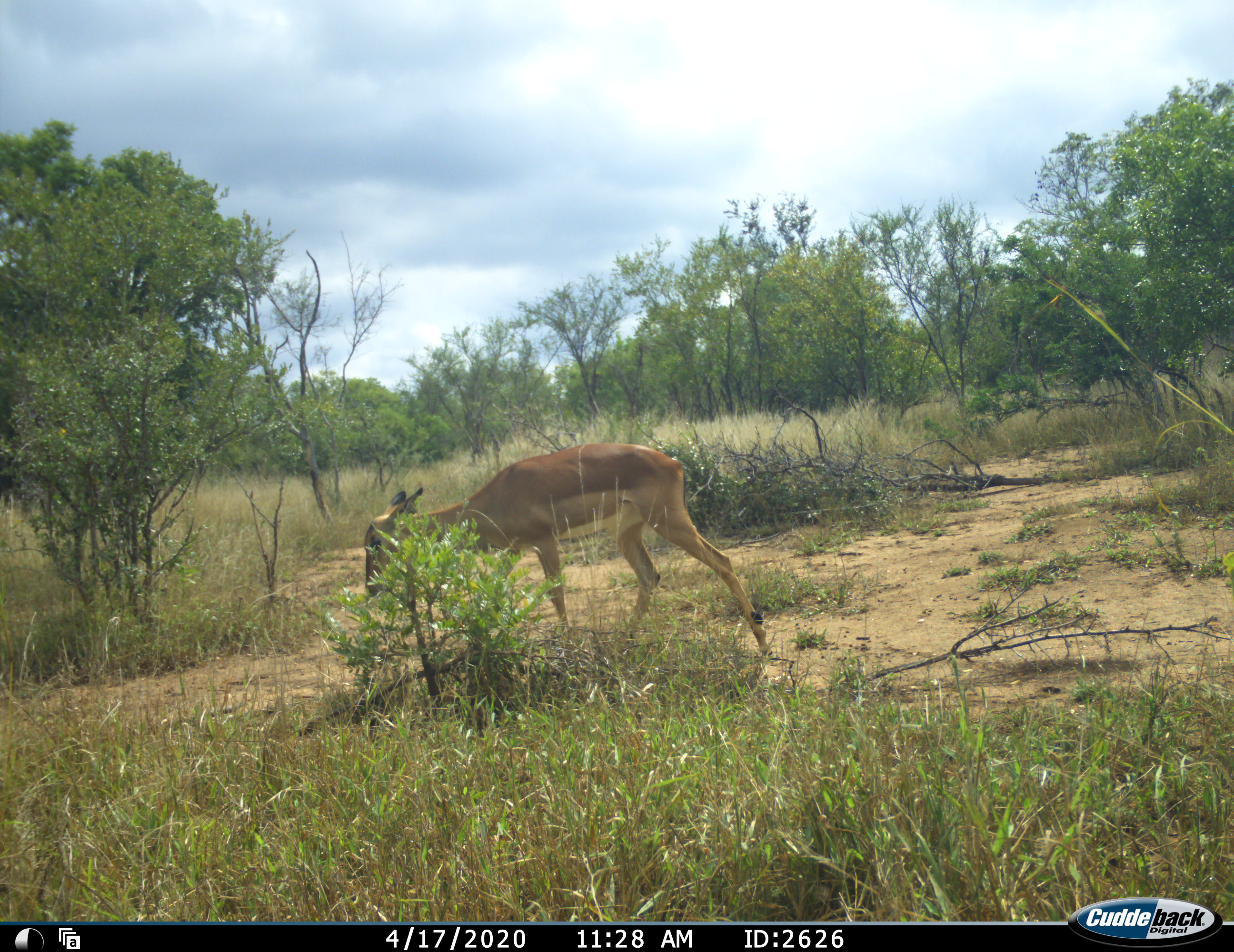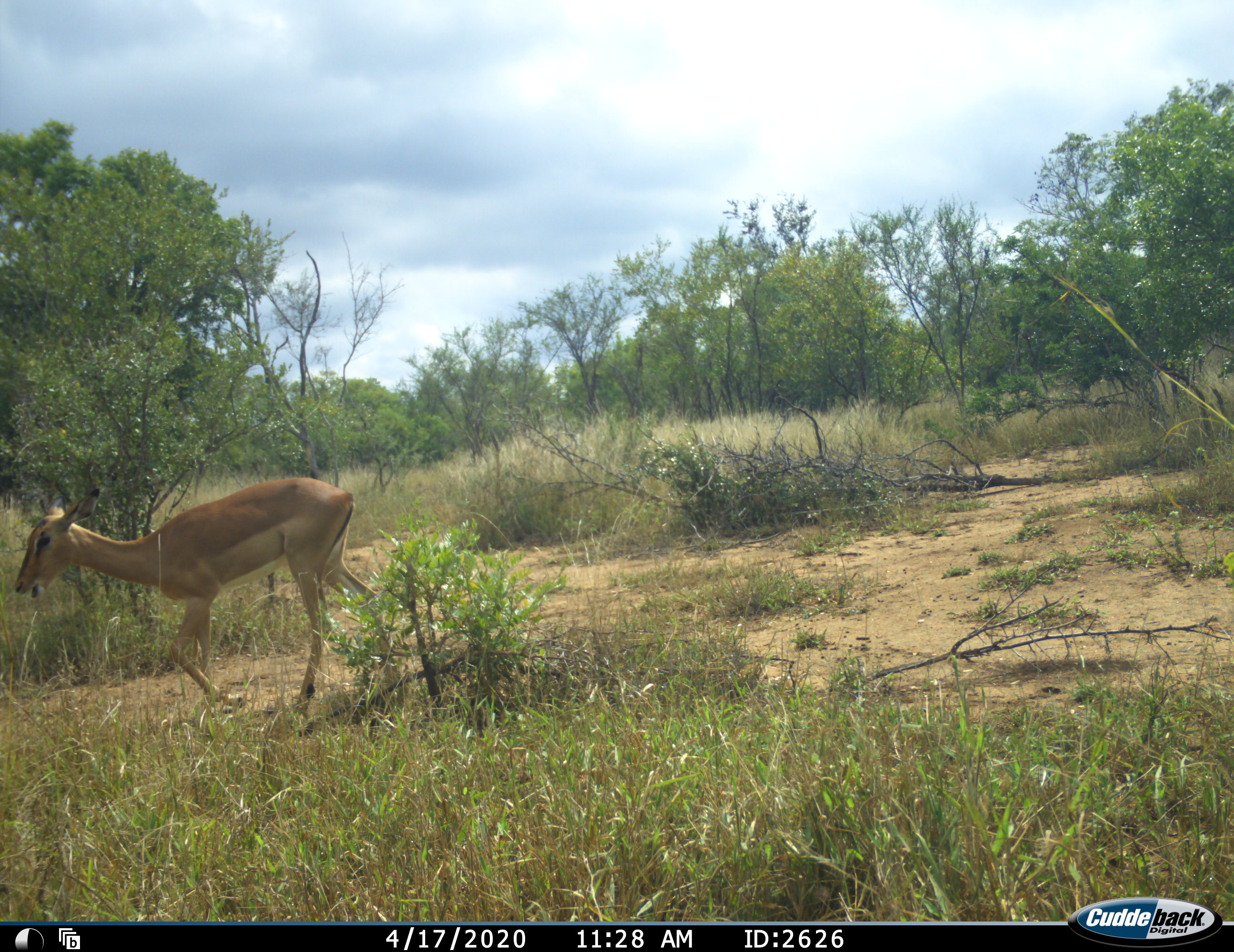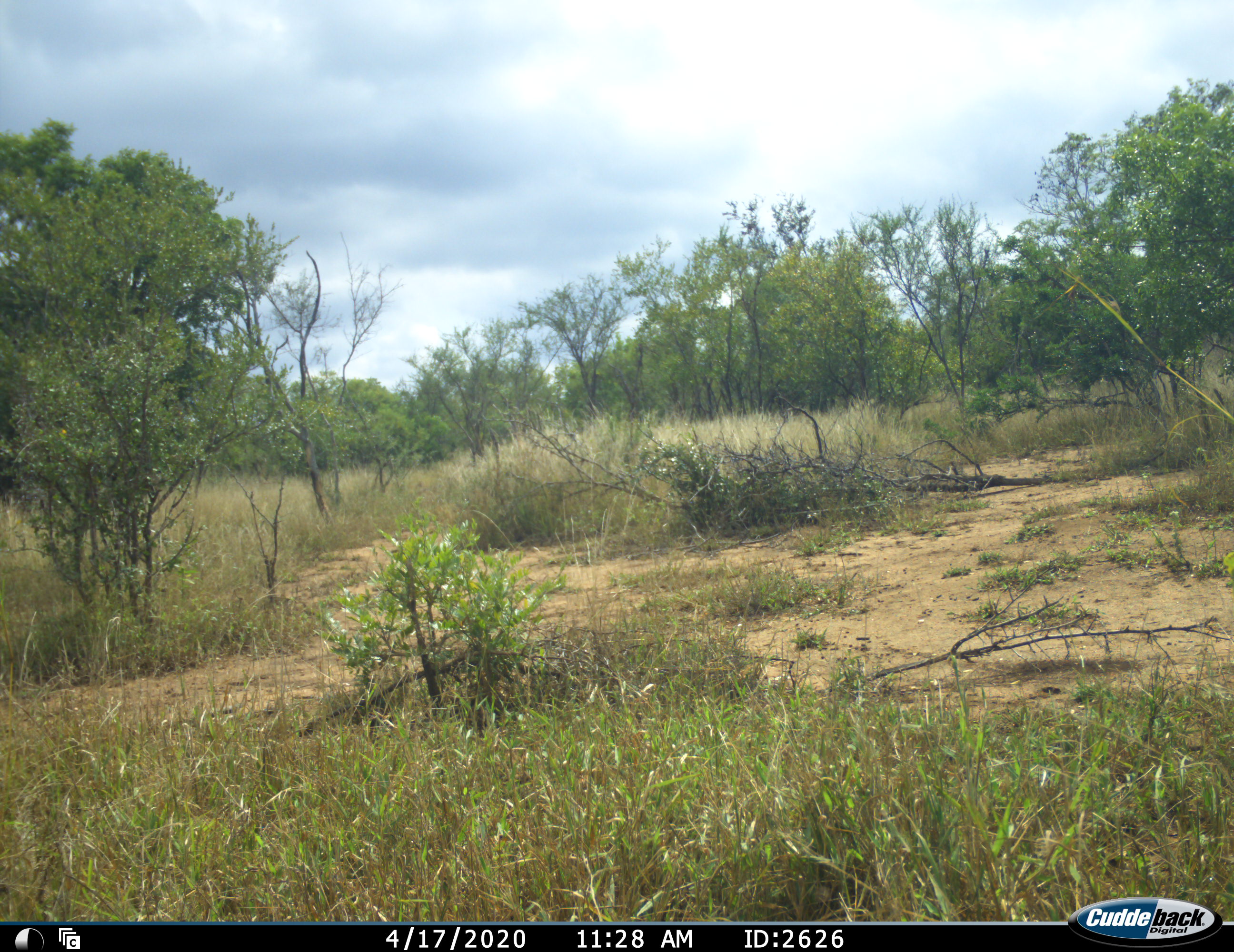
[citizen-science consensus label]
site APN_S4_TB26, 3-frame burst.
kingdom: Animalia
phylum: Chordata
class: Mammalia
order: Artiodactyla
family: Bovidae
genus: Aepyceros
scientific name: Aepyceros melampus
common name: impala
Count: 1.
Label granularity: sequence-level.